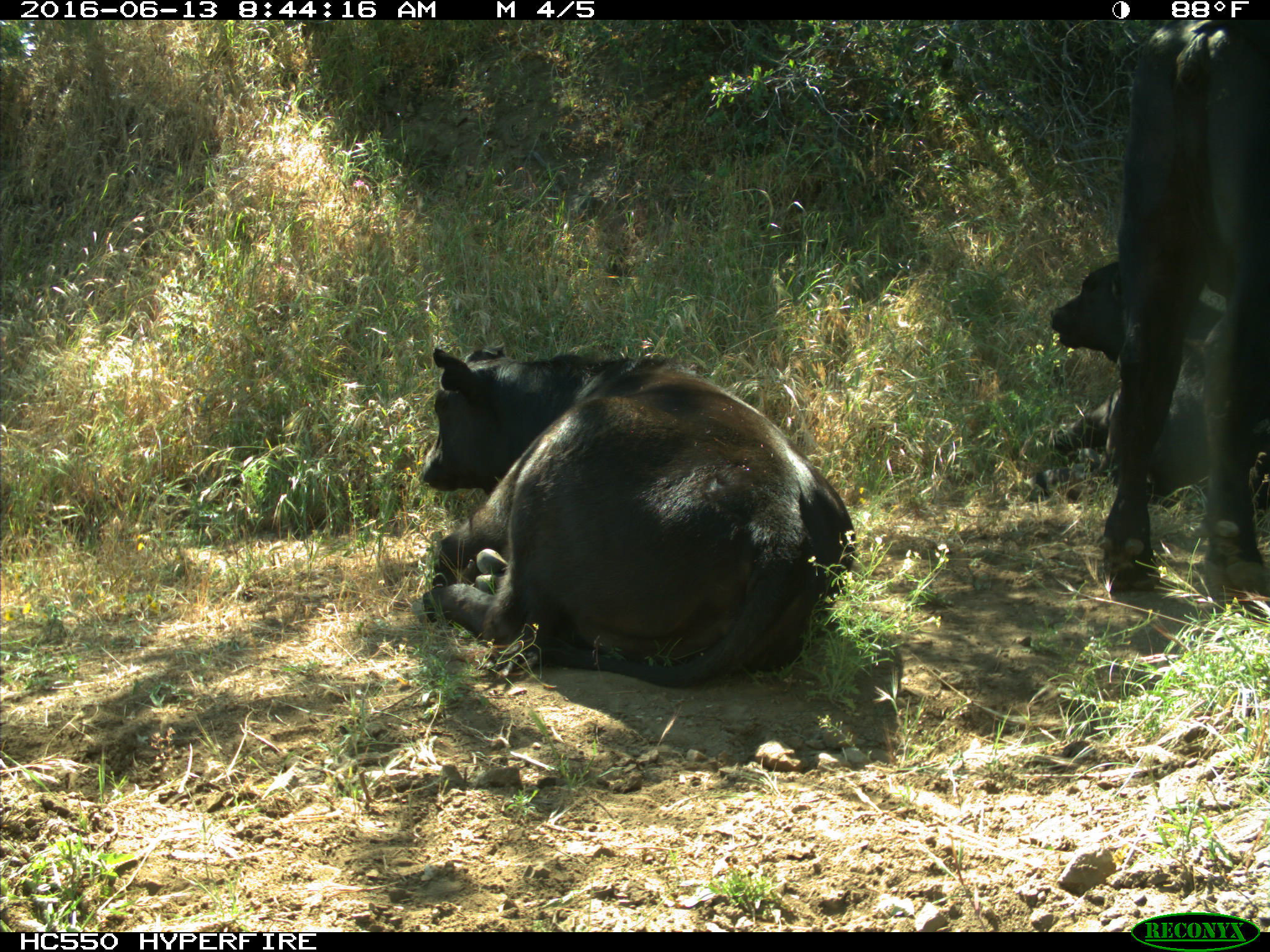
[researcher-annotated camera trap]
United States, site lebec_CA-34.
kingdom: Animalia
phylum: Chordata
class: Mammalia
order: Artiodactyla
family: Bovidae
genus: Bos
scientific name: Bos taurus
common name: domestic cow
Bos taurus (domestic cow).